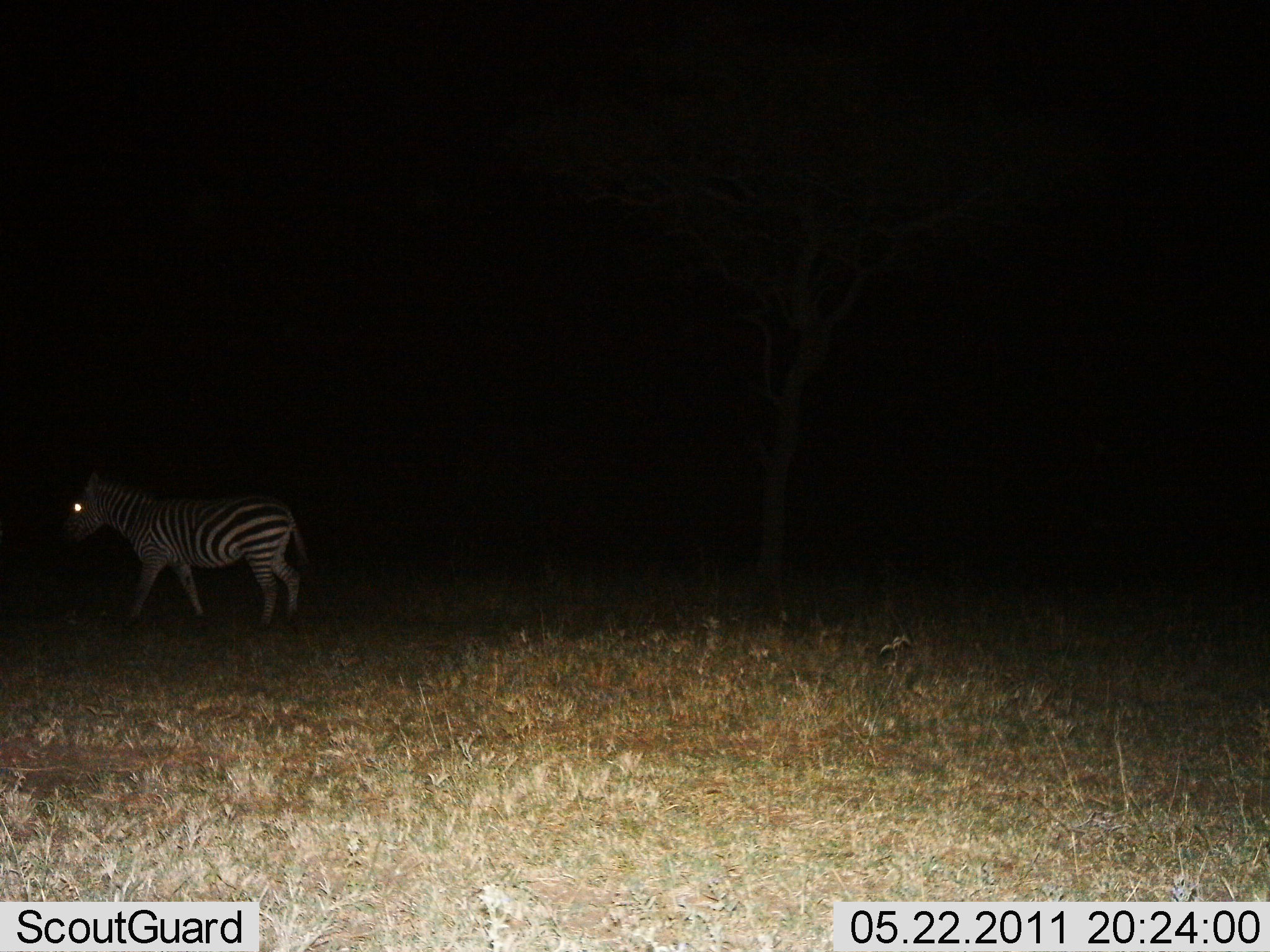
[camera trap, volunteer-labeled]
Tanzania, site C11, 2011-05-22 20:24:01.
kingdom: Animalia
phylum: Chordata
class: Mammalia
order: Perissodactyla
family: Equidae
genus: Equus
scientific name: Equus quagga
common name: plains zebra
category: zebra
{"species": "zebra (plains zebra) (Equus quagga)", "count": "1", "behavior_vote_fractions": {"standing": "30%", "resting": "0%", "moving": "70%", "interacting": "0%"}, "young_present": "0%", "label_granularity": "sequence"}